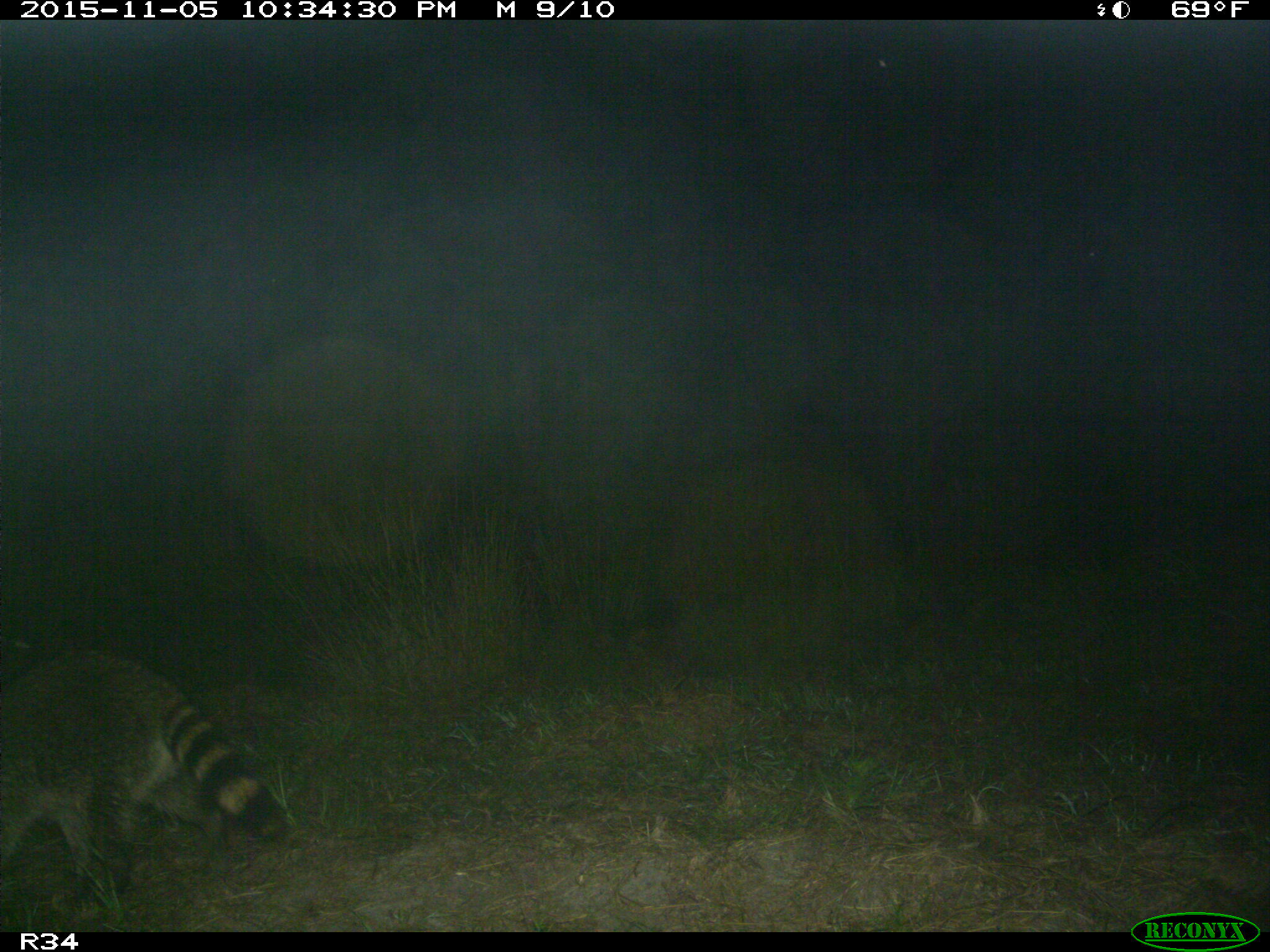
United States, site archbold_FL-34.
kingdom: Animalia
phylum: Chordata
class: Mammalia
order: Carnivora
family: Procyonidae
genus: Procyon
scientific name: Procyon lotor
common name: common raccoon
Procyon lotor (common raccoon).